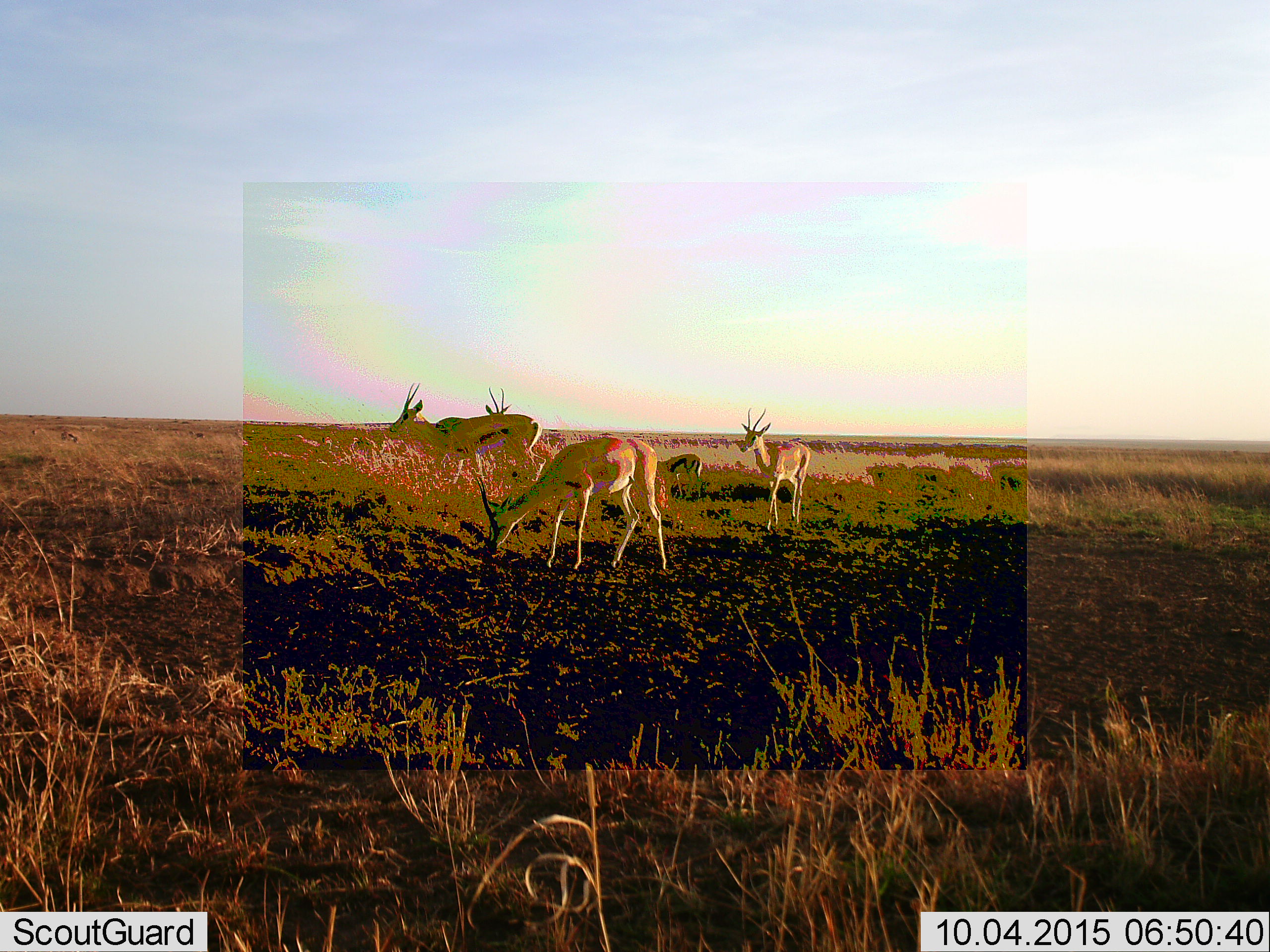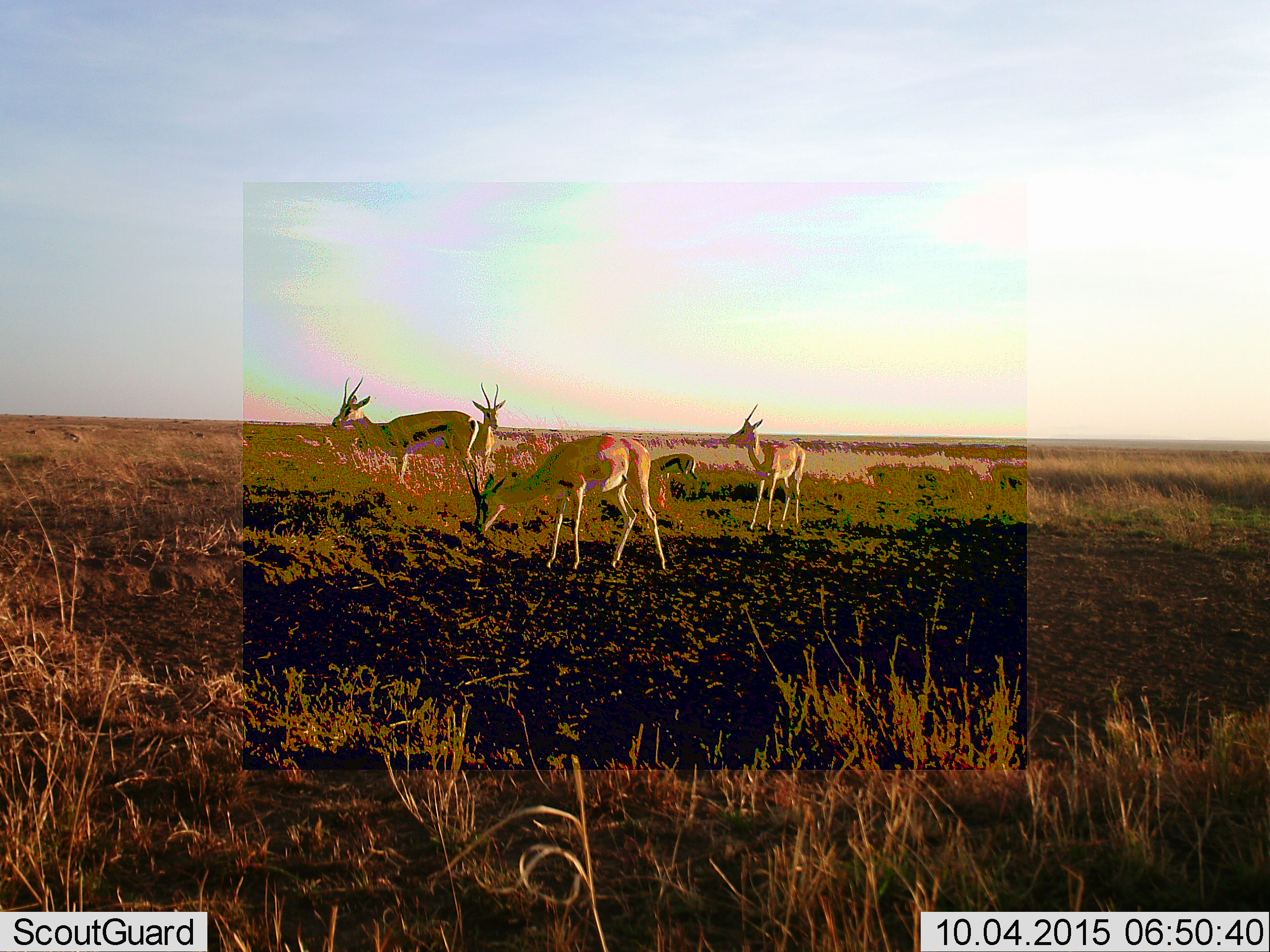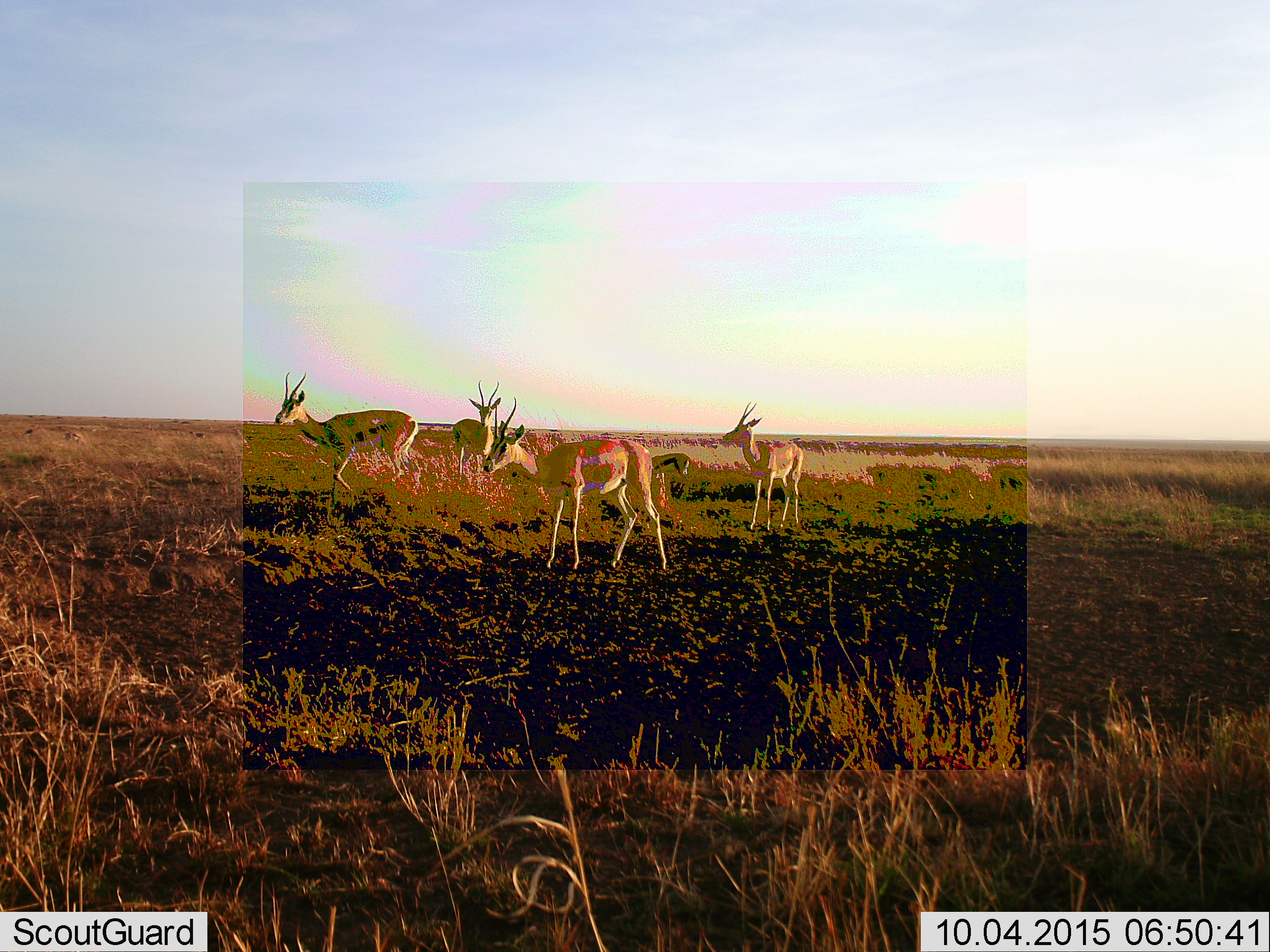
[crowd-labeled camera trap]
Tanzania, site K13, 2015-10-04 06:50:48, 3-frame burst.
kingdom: Animalia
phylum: Chordata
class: Mammalia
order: Artiodactyla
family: Bovidae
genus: Eudorcas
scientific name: Eudorcas thomsonii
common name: thomson's gazelle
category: gazellethomsons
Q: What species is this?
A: Gazellethomsons (thomson's gazelle) (Eudorcas thomsonii).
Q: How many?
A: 5.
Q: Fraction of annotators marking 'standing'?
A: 57%.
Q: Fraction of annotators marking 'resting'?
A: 0%.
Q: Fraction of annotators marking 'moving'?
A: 14%.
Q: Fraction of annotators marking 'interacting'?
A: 0%.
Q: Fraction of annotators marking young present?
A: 29%.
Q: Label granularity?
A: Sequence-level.